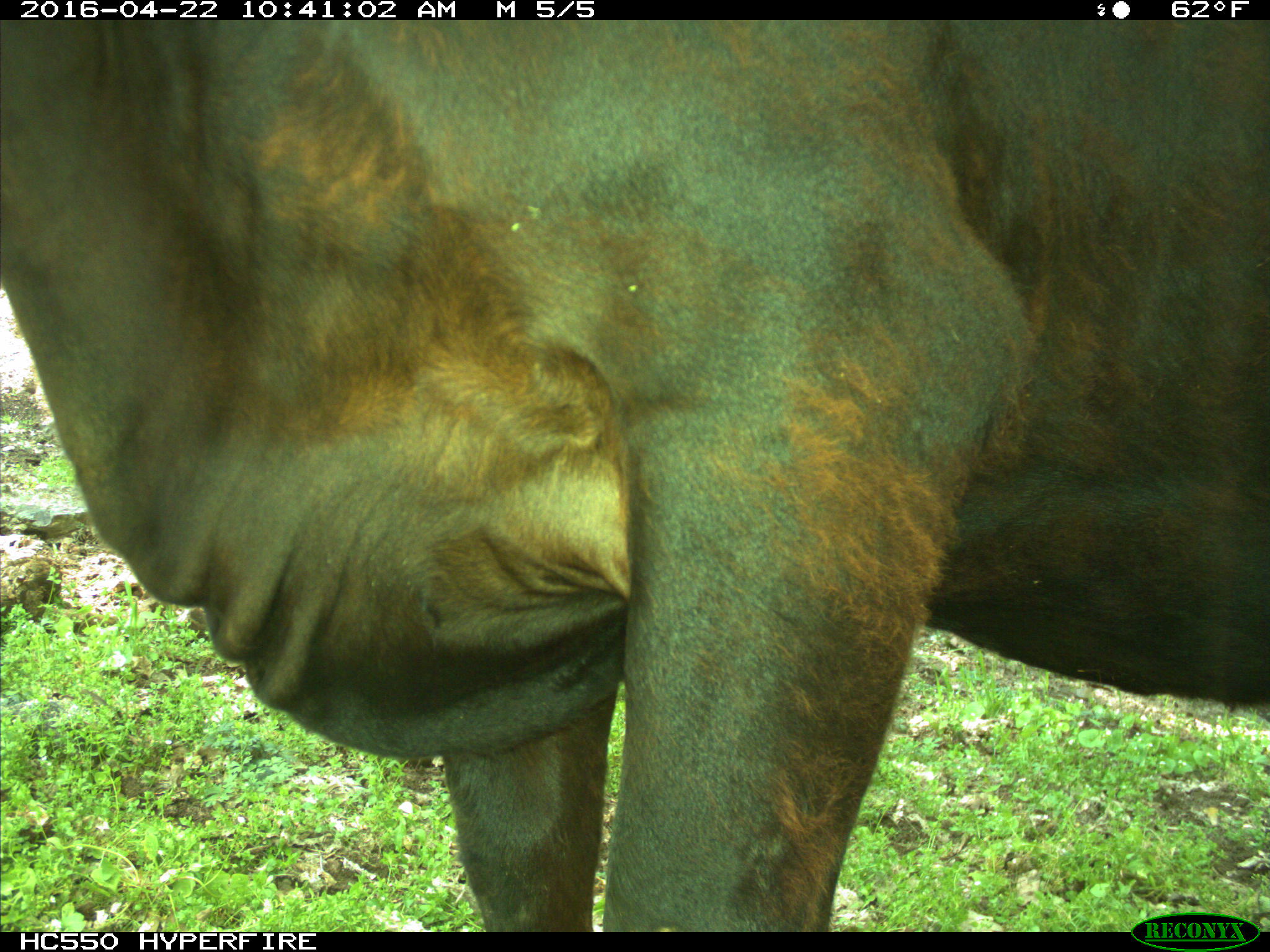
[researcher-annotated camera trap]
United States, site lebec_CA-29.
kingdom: Animalia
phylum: Chordata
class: Mammalia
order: Artiodactyla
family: Bovidae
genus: Bos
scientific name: Bos taurus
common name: domestic cow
Bos taurus (domestic cow).